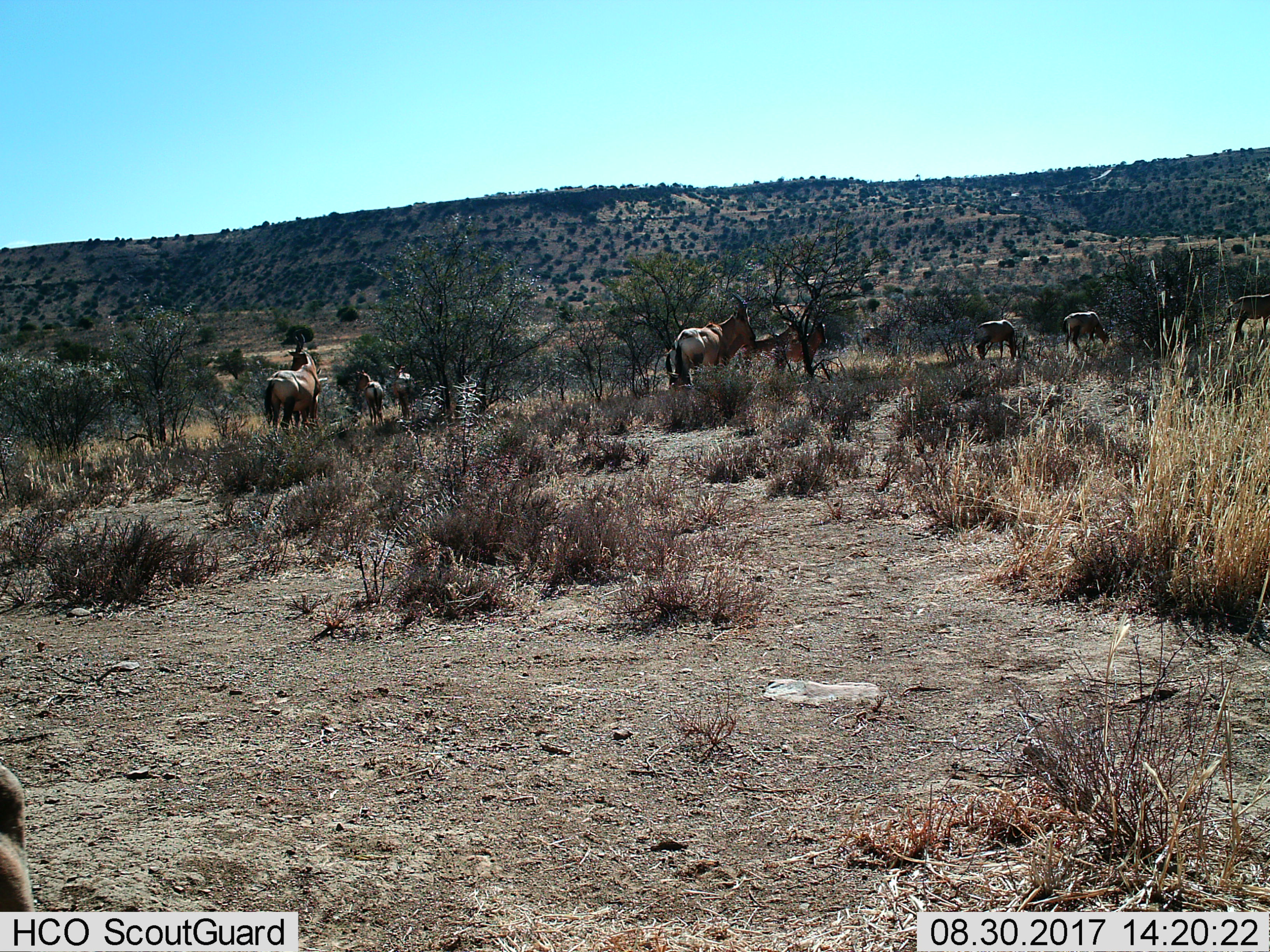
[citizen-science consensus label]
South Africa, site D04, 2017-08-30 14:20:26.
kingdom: Animalia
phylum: Chordata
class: Mammalia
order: Artiodactyla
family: Bovidae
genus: Alcelaphus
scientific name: Alcelaphus buselaphus caama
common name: red hartebeest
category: hartebeestred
Hartebeestred (red hartebeest) (Alcelaphus buselaphus caama), count 10. Behavior (volunteer vote fractions): standing 89%, resting 0%, moving 56%, interacting 11%. Young present (vote fraction): 11%. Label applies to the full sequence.